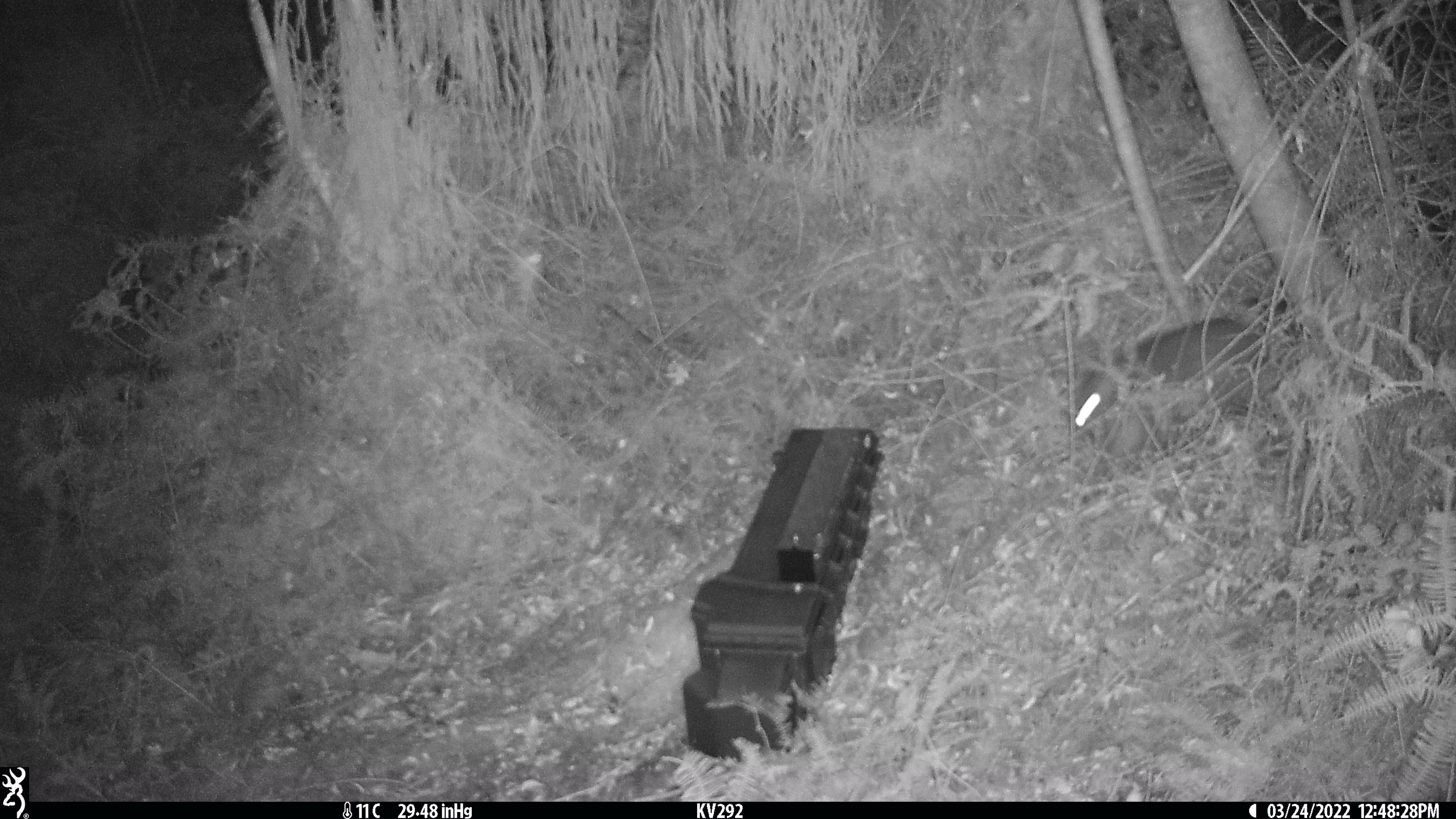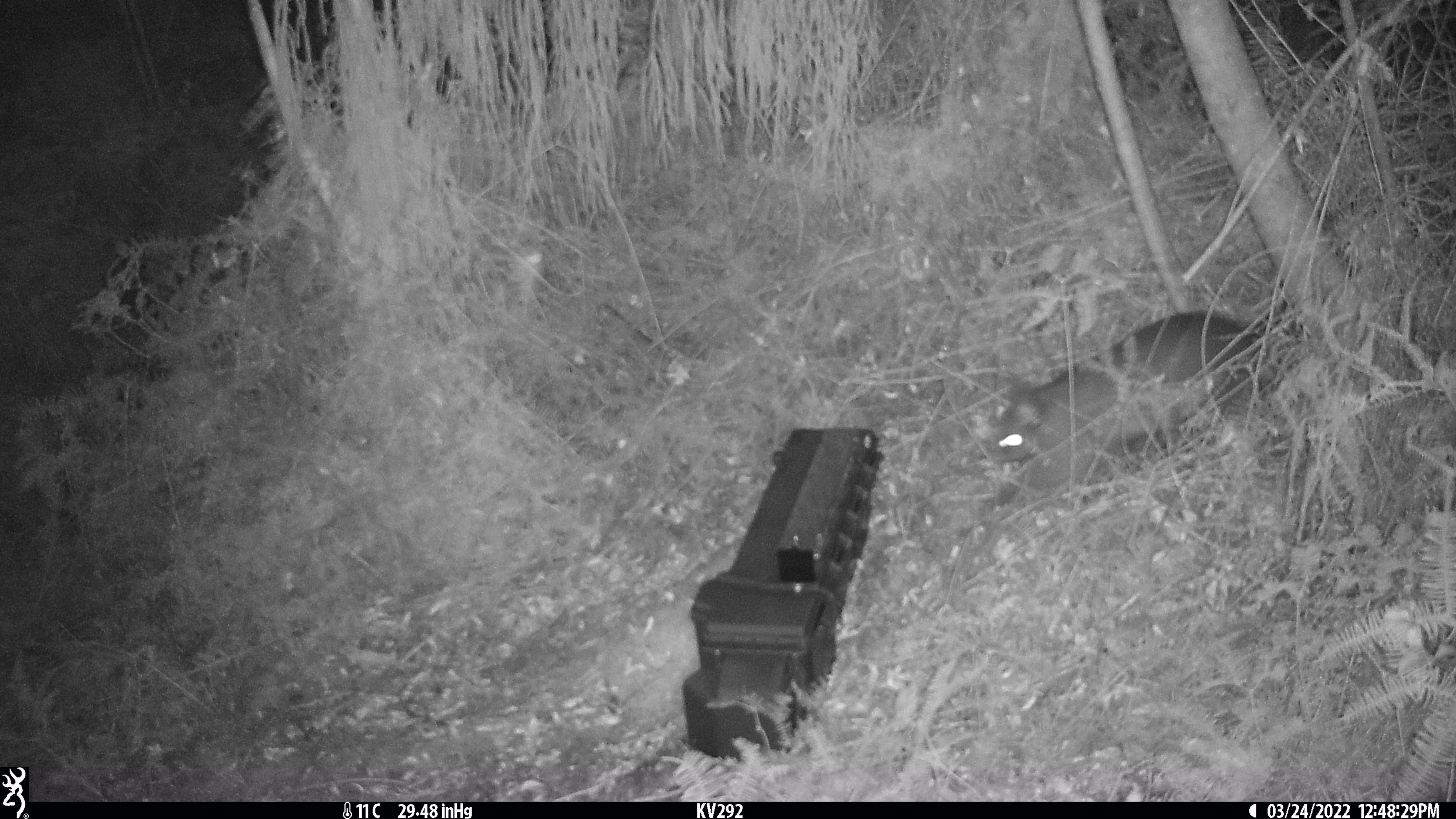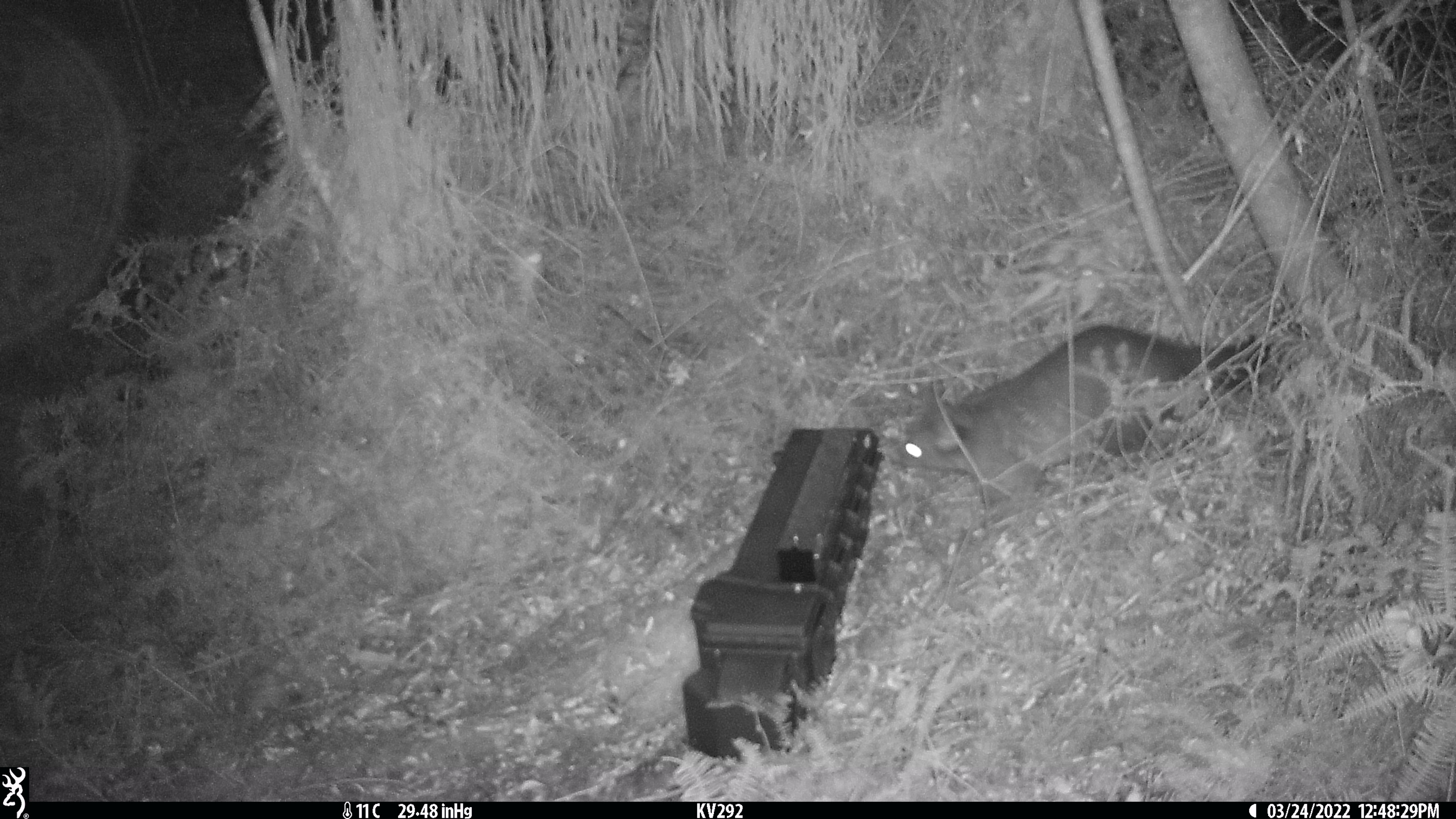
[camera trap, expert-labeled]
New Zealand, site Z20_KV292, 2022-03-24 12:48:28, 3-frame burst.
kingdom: Animalia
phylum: Chordata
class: Mammalia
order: Diprotodontia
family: Phalangeridae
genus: Trichosurus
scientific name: Trichosurus vulpecula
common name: common brushtail possum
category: possum